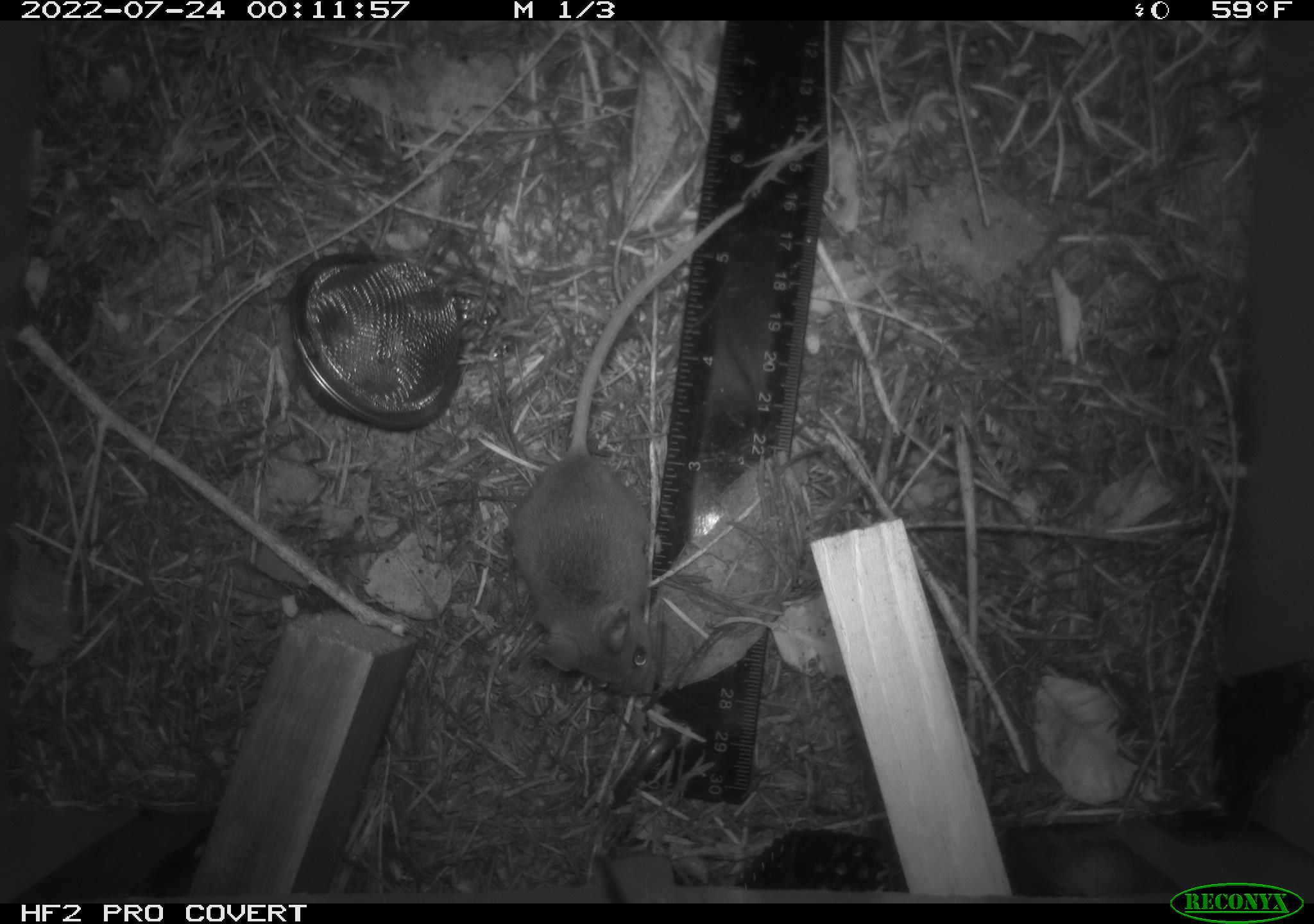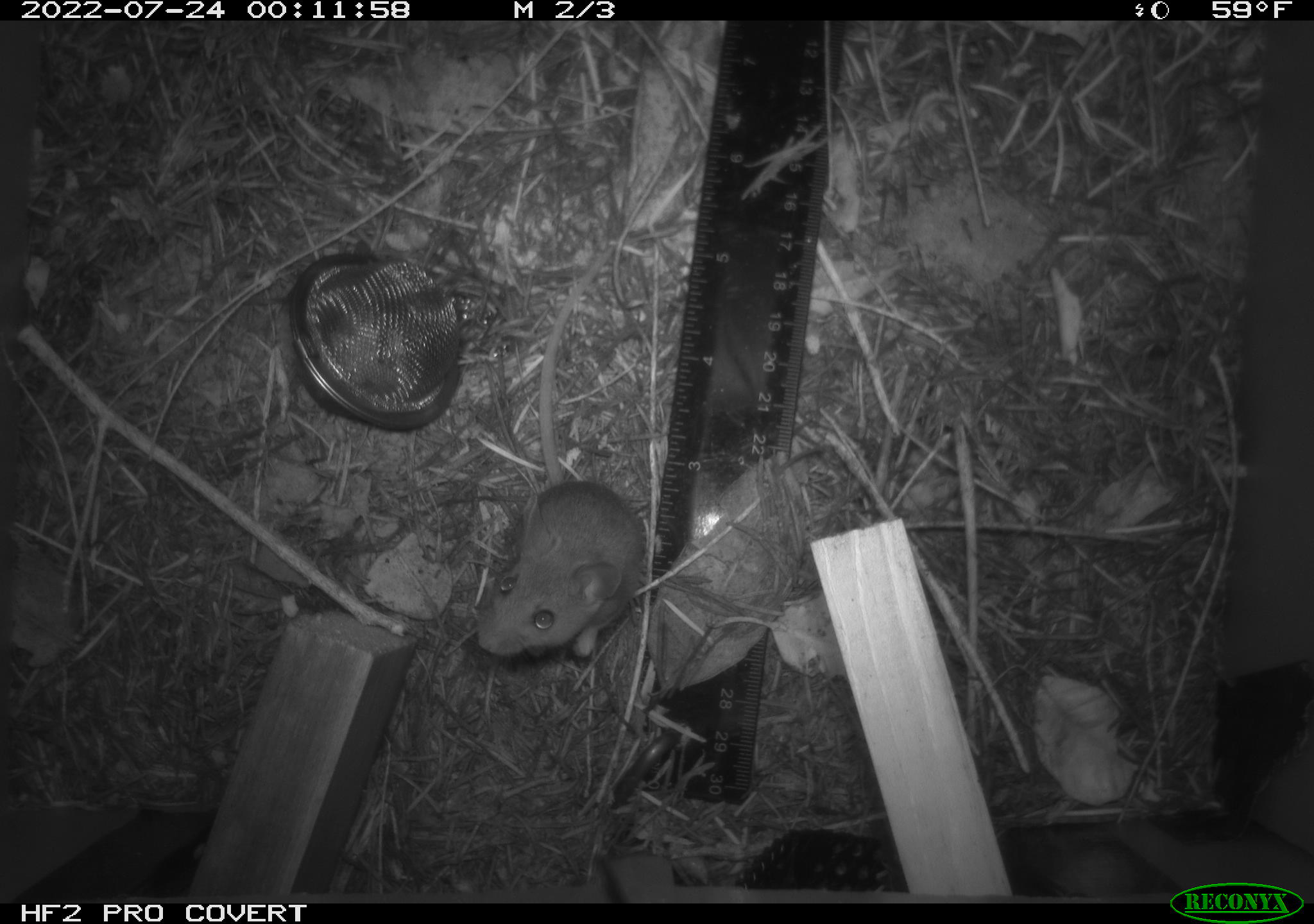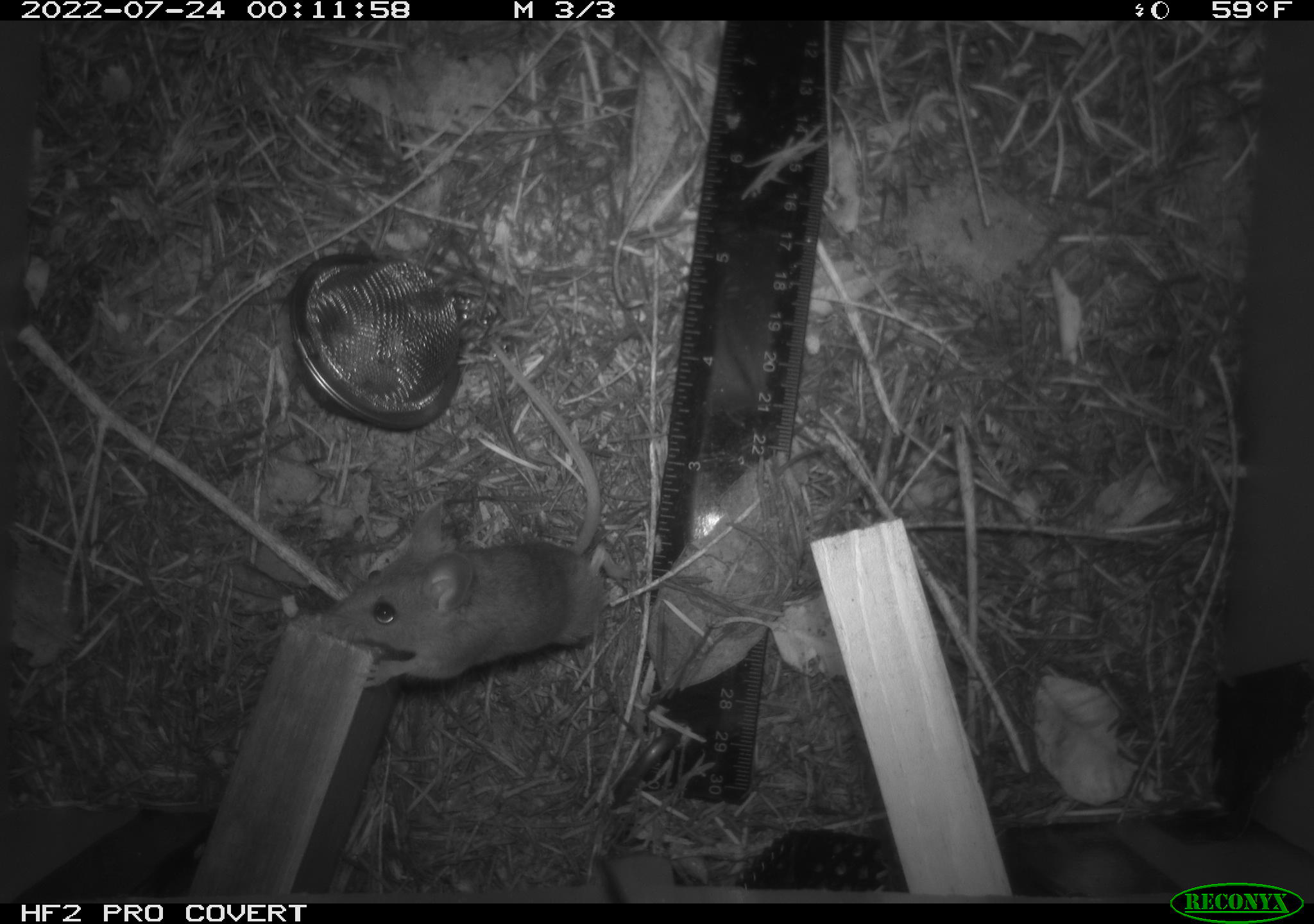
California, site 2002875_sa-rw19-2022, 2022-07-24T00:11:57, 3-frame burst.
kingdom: Animalia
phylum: Chordata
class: Mammalia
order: Rodentia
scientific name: Rodentia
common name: mouse species